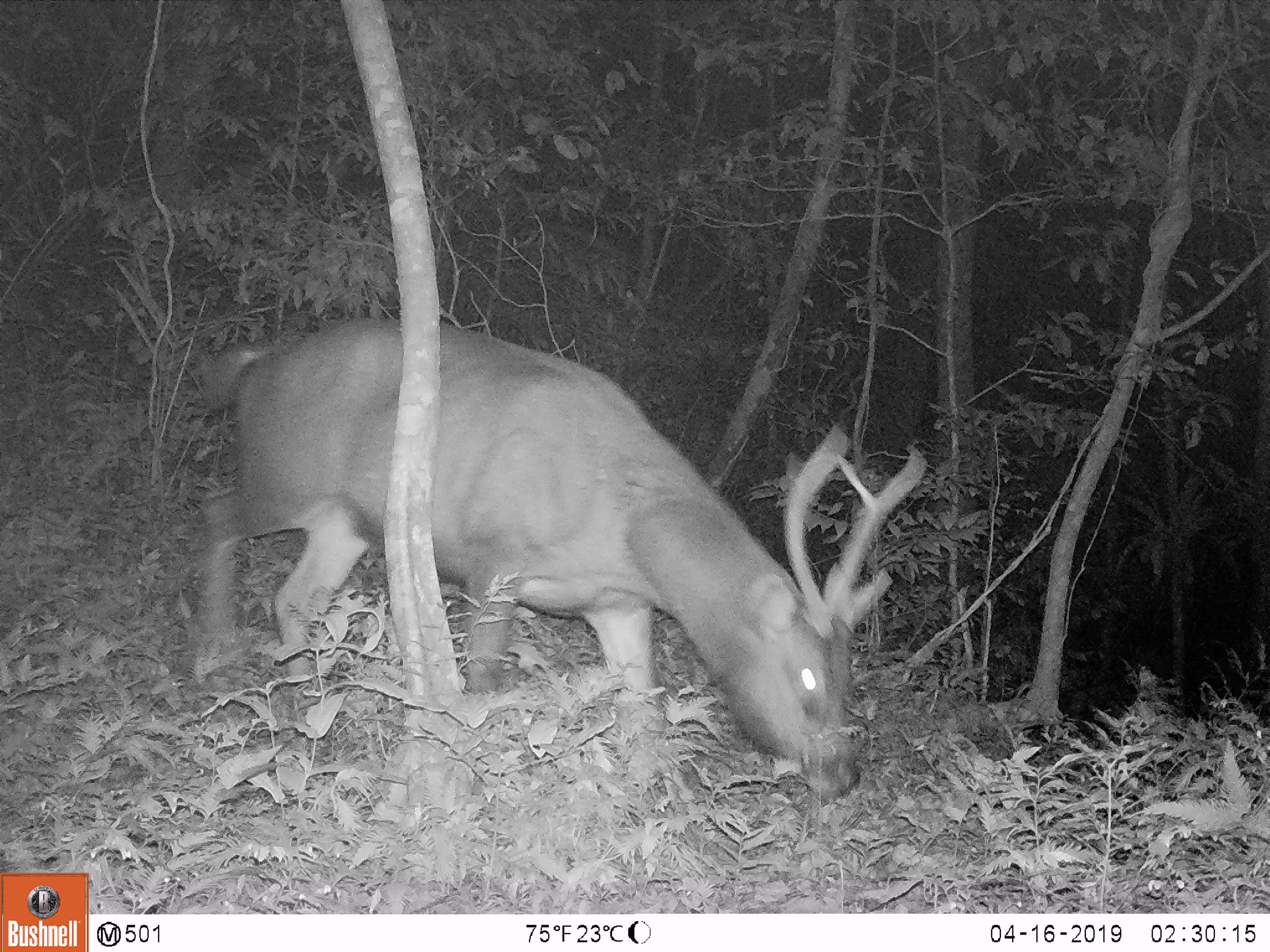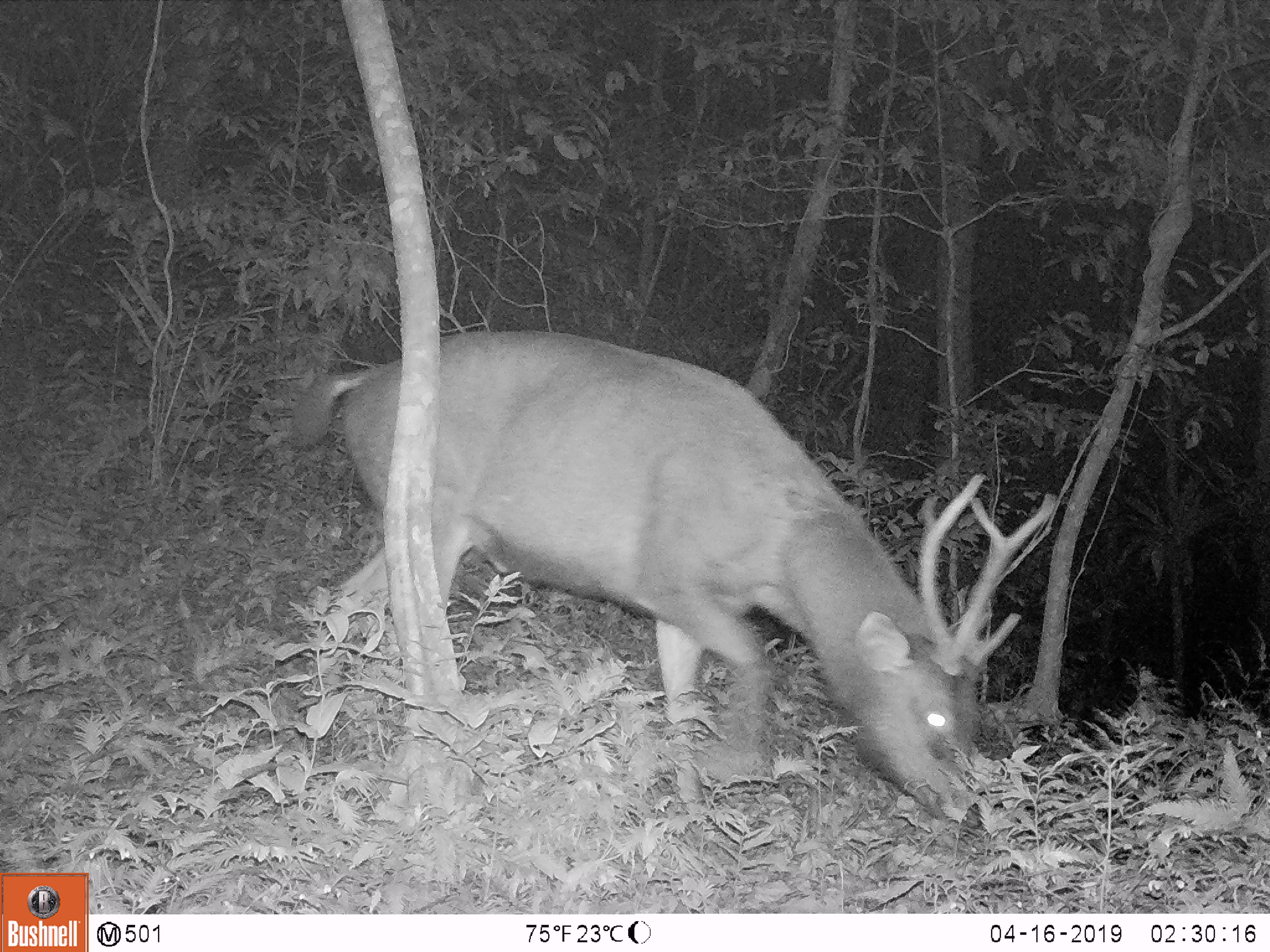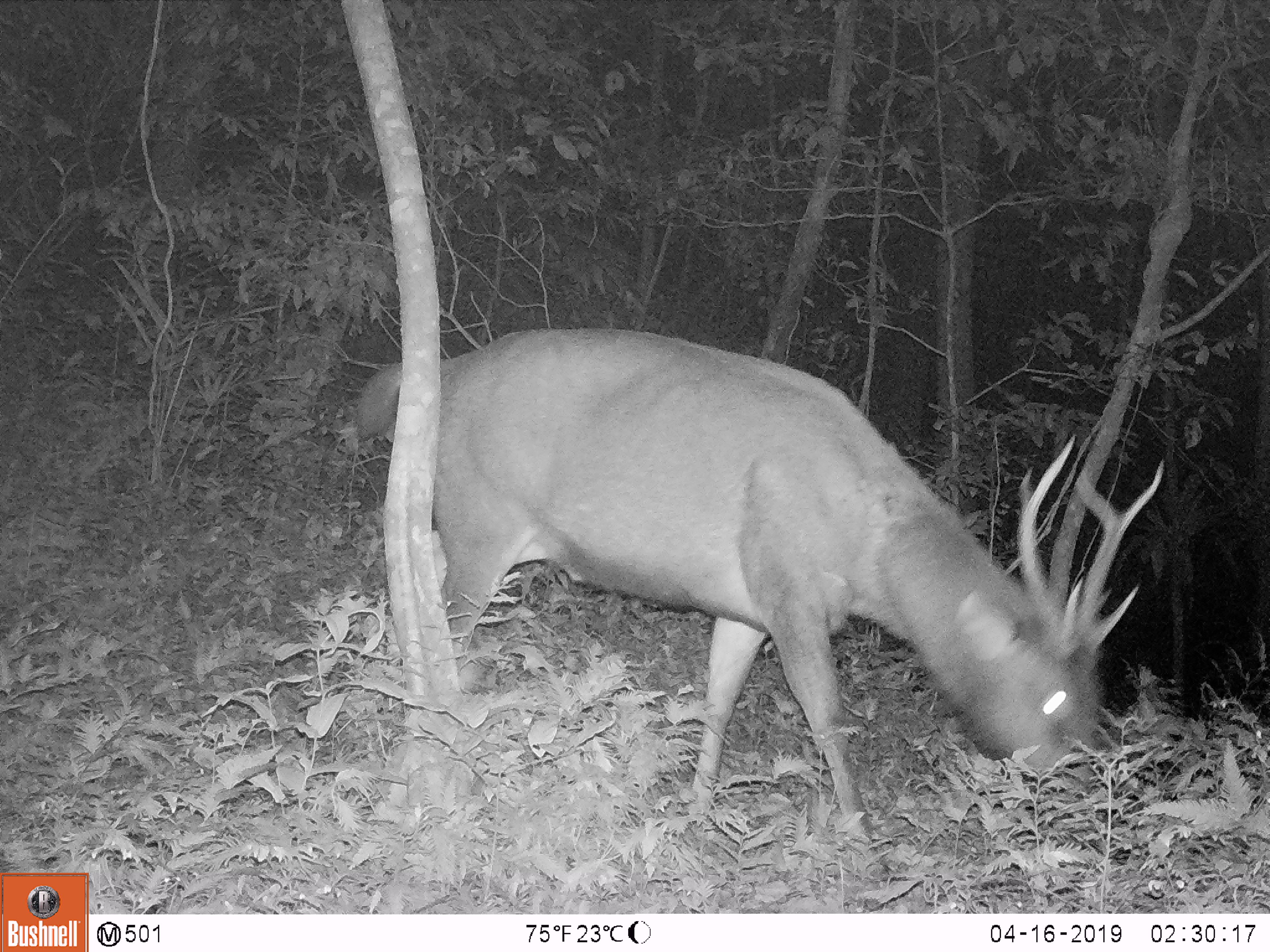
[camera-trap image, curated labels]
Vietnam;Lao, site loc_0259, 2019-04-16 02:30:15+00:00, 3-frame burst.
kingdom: Animalia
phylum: Chordata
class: Mammalia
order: Artiodactyla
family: Cervidae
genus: Rusa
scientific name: Rusa unicolor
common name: sambar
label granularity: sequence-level